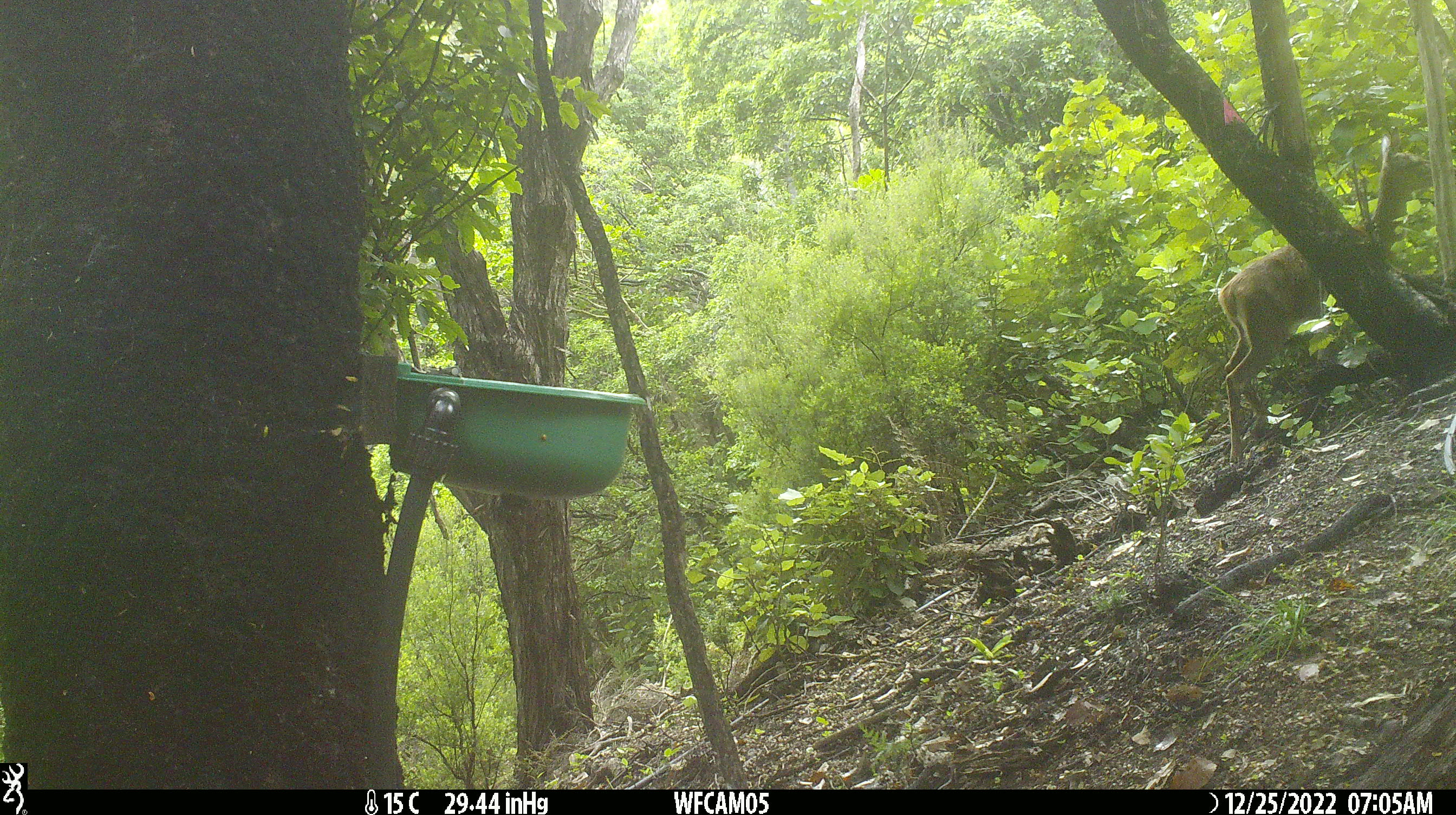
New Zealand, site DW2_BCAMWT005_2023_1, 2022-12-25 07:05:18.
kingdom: Animalia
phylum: Chordata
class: Mammalia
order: Artiodactyla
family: Cervidae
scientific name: Cervidae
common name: deer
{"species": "deer (Cervidae)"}